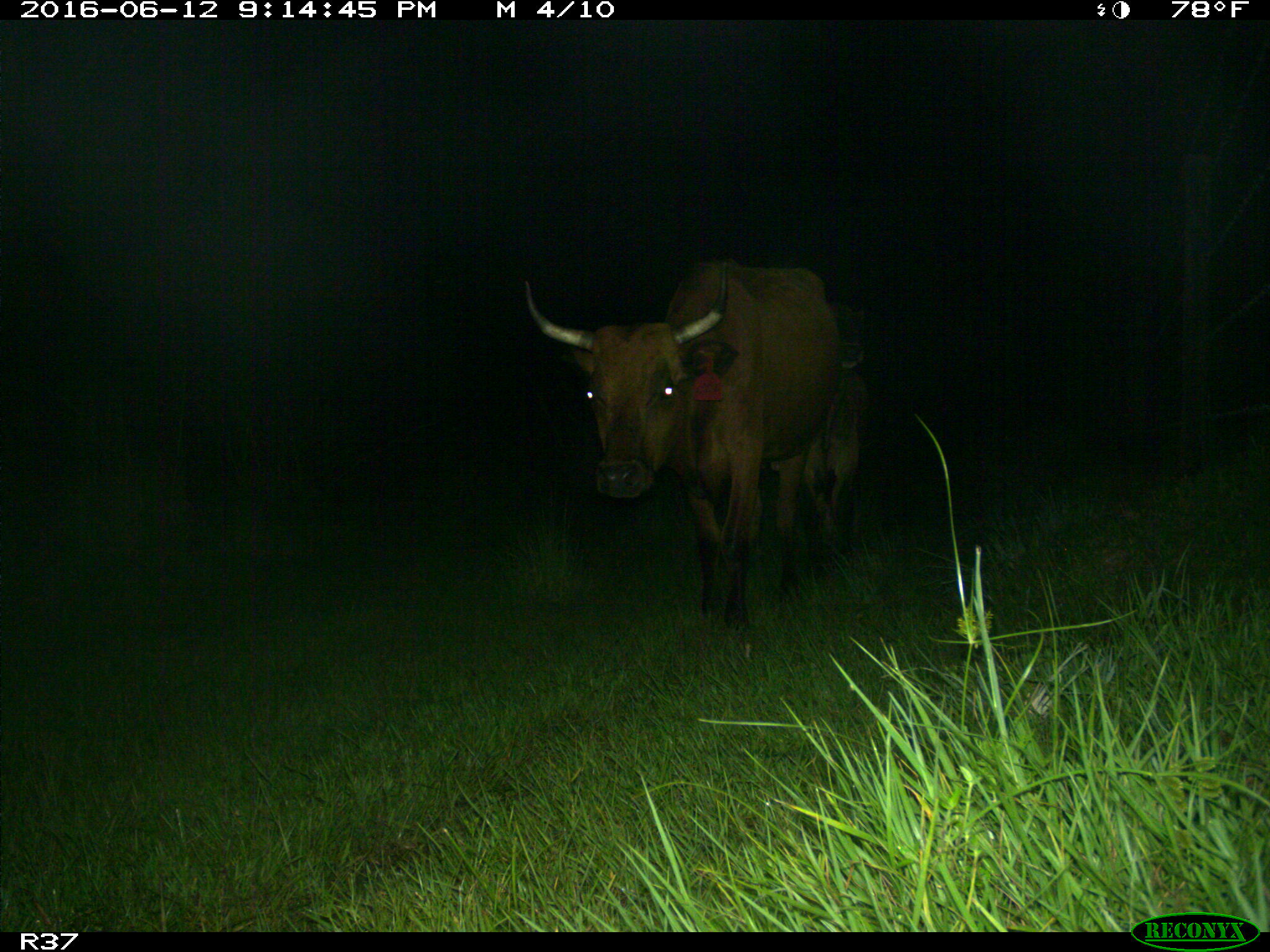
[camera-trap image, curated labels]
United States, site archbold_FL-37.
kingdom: Animalia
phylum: Chordata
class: Mammalia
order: Artiodactyla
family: Bovidae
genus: Bos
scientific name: Bos taurus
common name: domestic cow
Bos taurus (domestic cow).